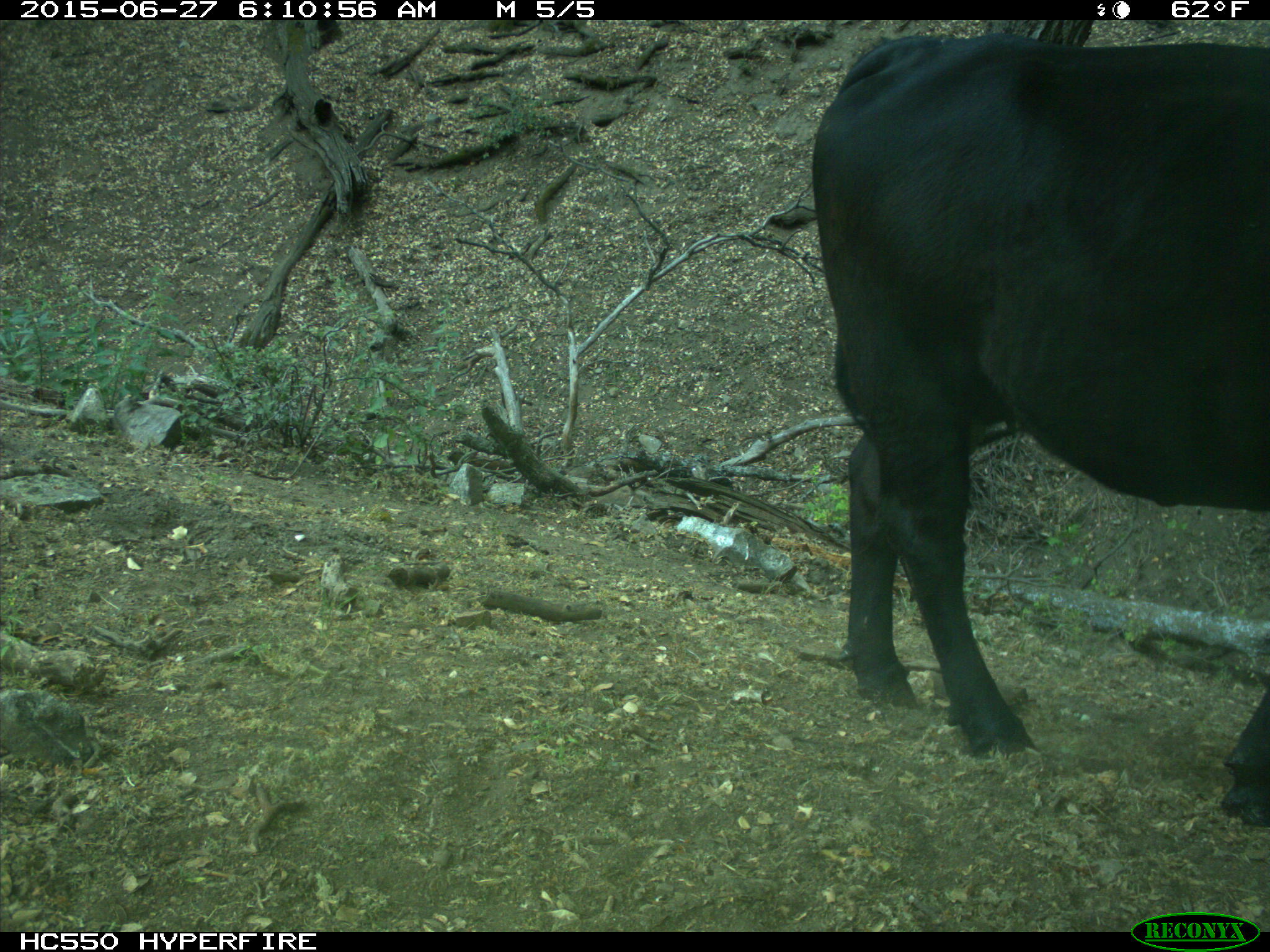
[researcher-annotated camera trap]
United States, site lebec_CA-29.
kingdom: Animalia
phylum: Chordata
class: Mammalia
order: Artiodactyla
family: Bovidae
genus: Bos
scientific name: Bos taurus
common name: domestic cow